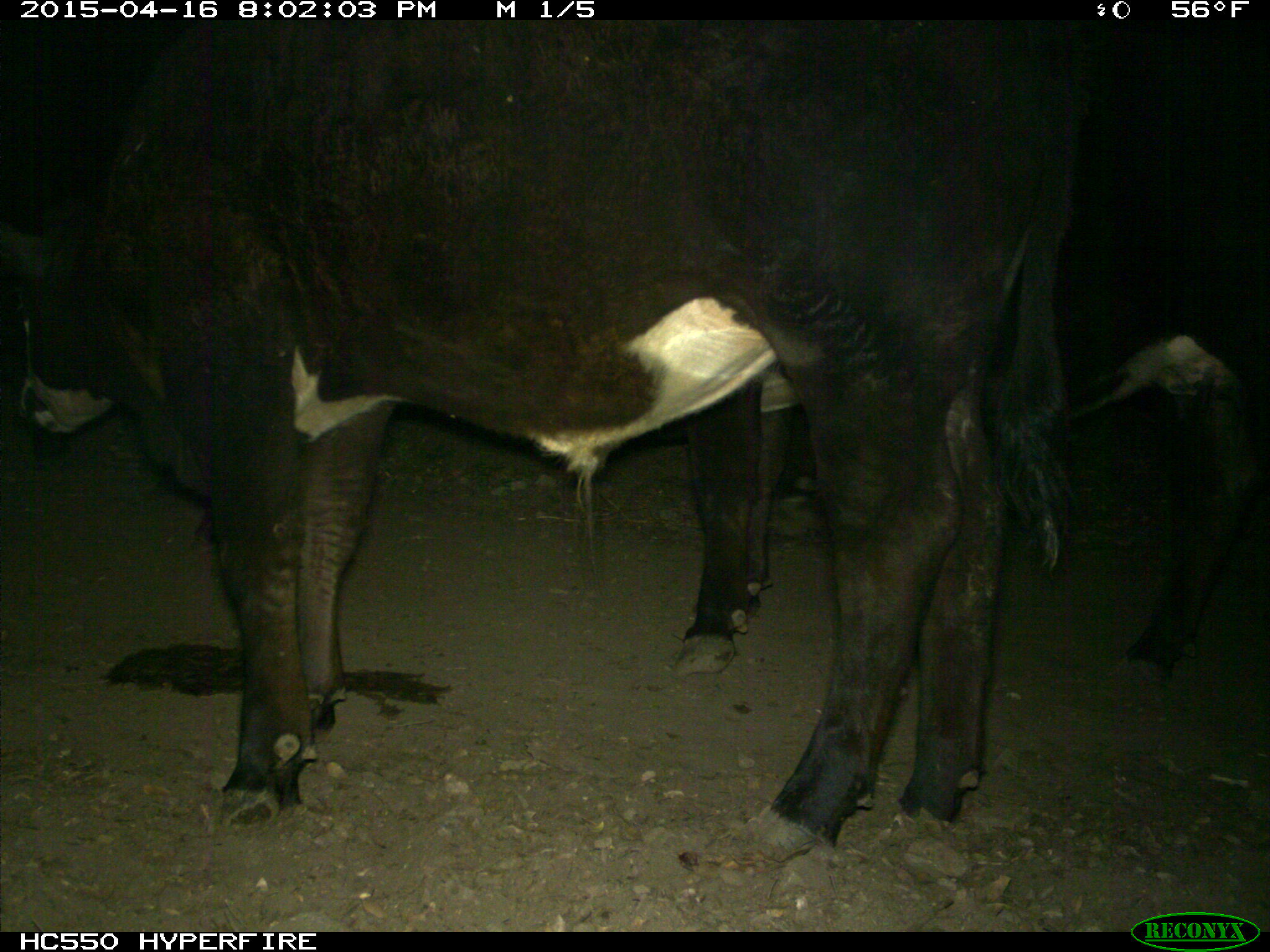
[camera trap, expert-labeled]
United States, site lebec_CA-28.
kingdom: Animalia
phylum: Chordata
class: Mammalia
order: Artiodactyla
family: Bovidae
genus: Bos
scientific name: Bos taurus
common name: domestic cow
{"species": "Bos taurus (domestic cow)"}